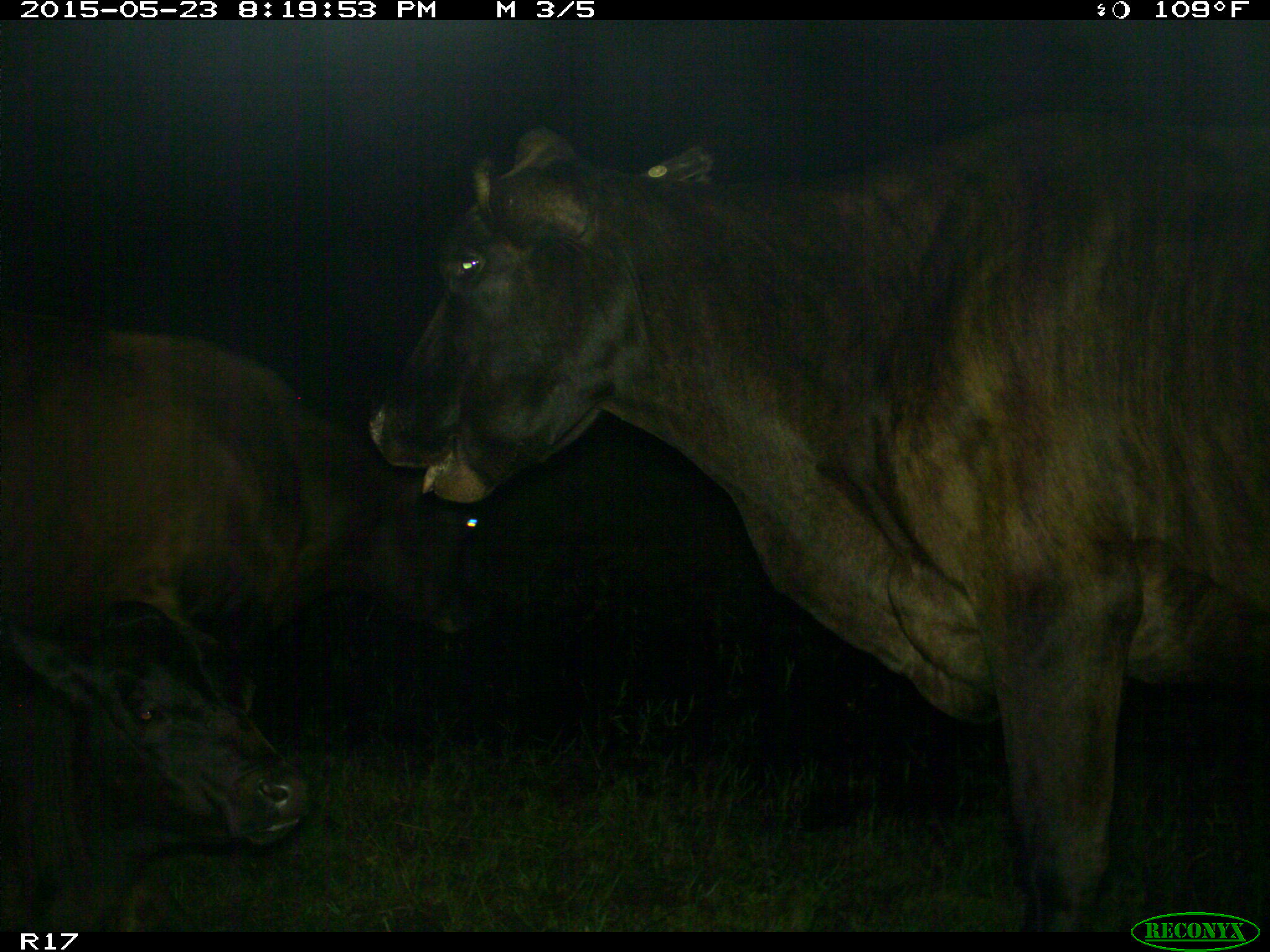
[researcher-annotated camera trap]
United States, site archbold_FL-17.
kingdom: Animalia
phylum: Chordata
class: Mammalia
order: Artiodactyla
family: Bovidae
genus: Bos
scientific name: Bos taurus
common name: domestic cow